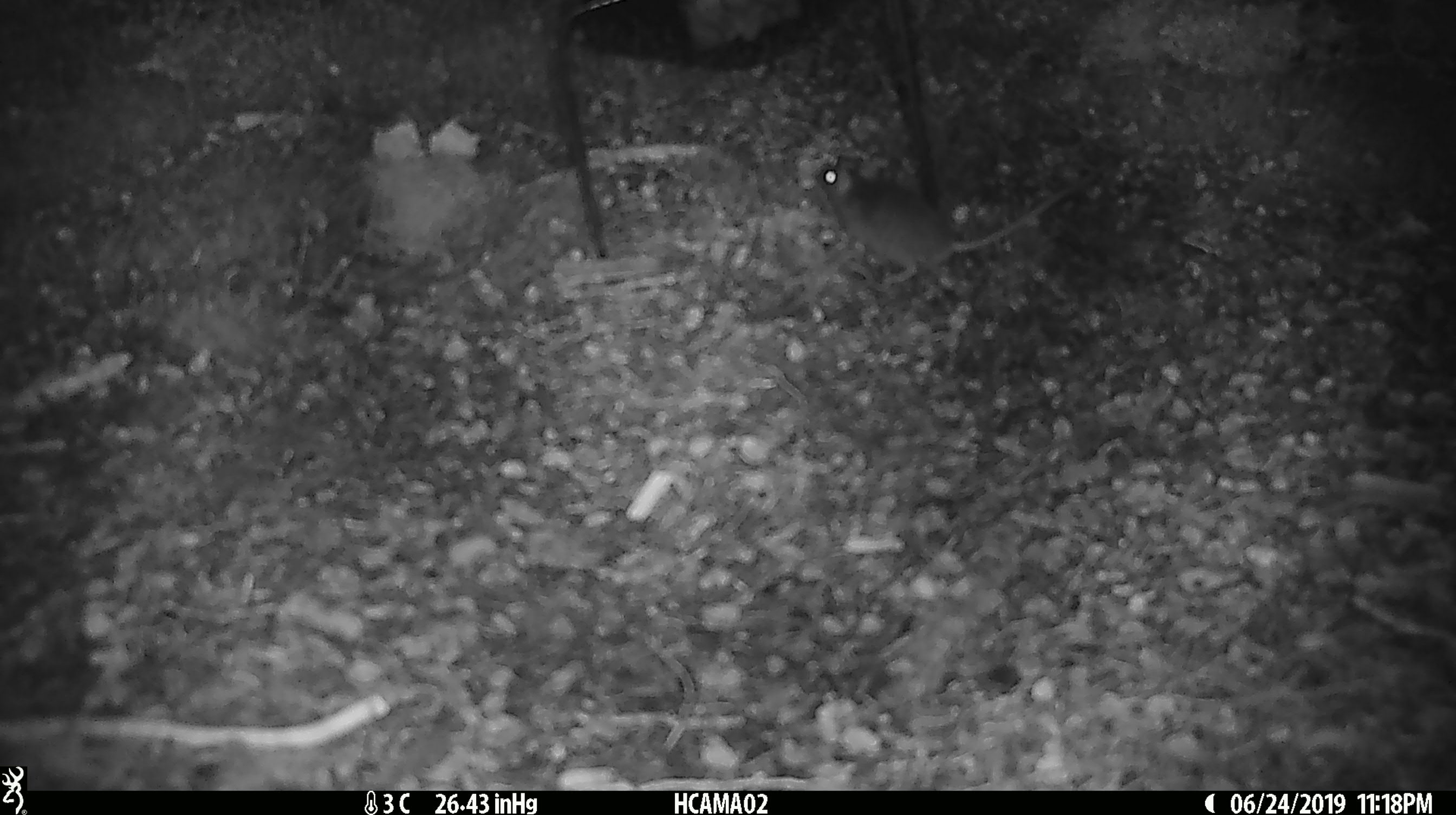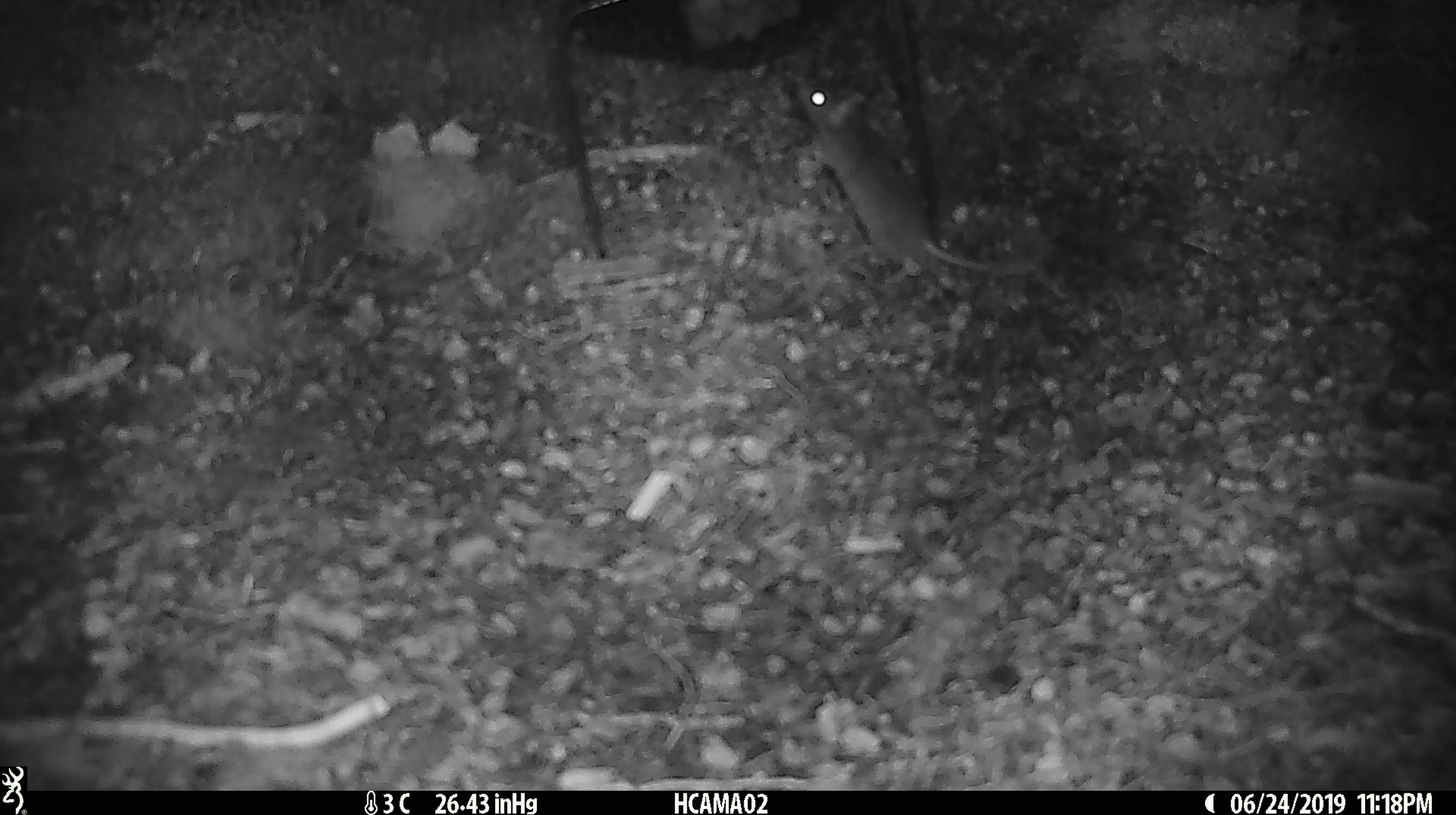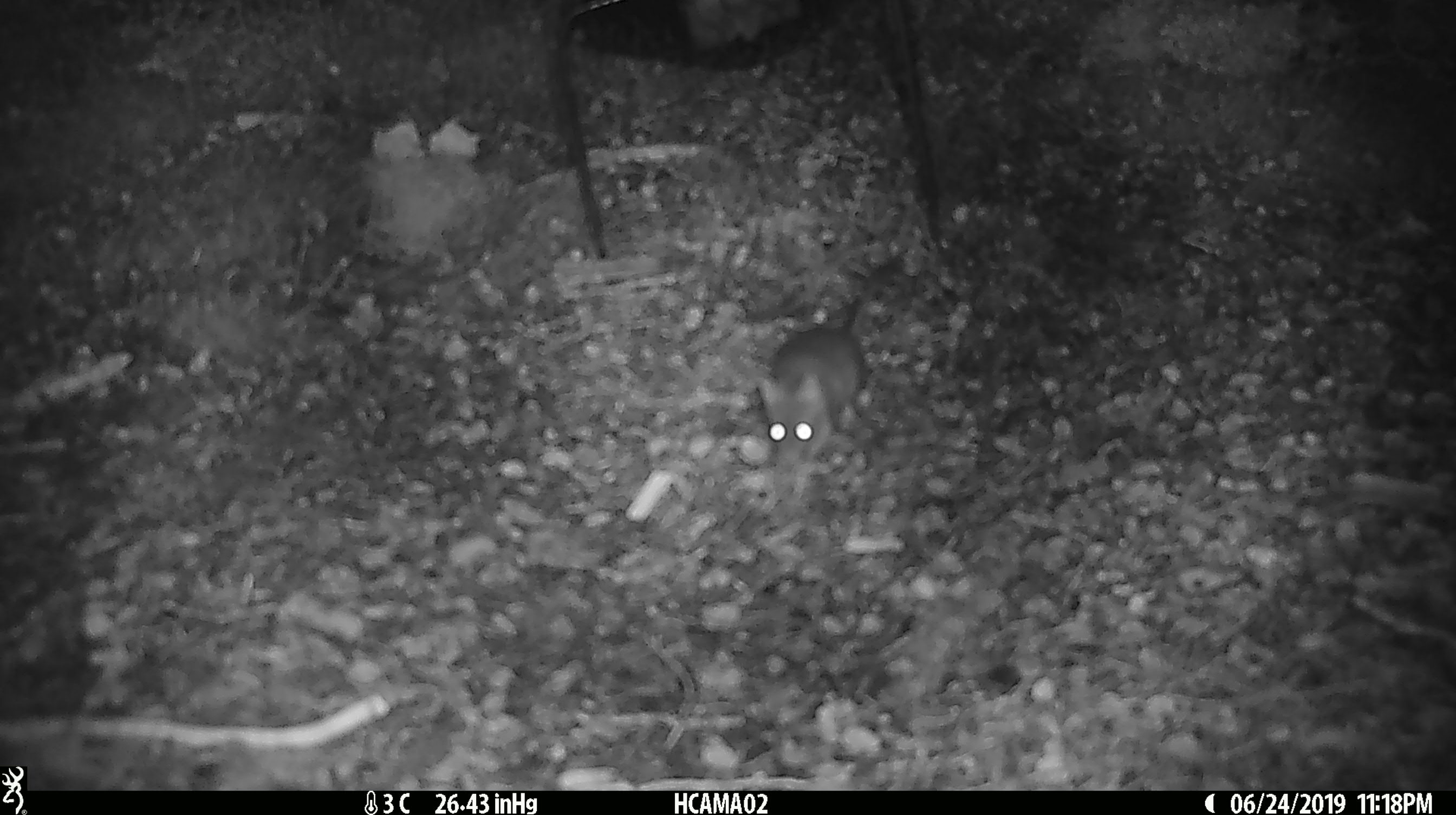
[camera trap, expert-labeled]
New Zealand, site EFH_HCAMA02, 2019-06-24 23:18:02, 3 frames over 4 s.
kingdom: Animalia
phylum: Chordata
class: Mammalia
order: Rodentia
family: Muridae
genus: Mus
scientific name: Mus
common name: mouse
Mouse (Mus).